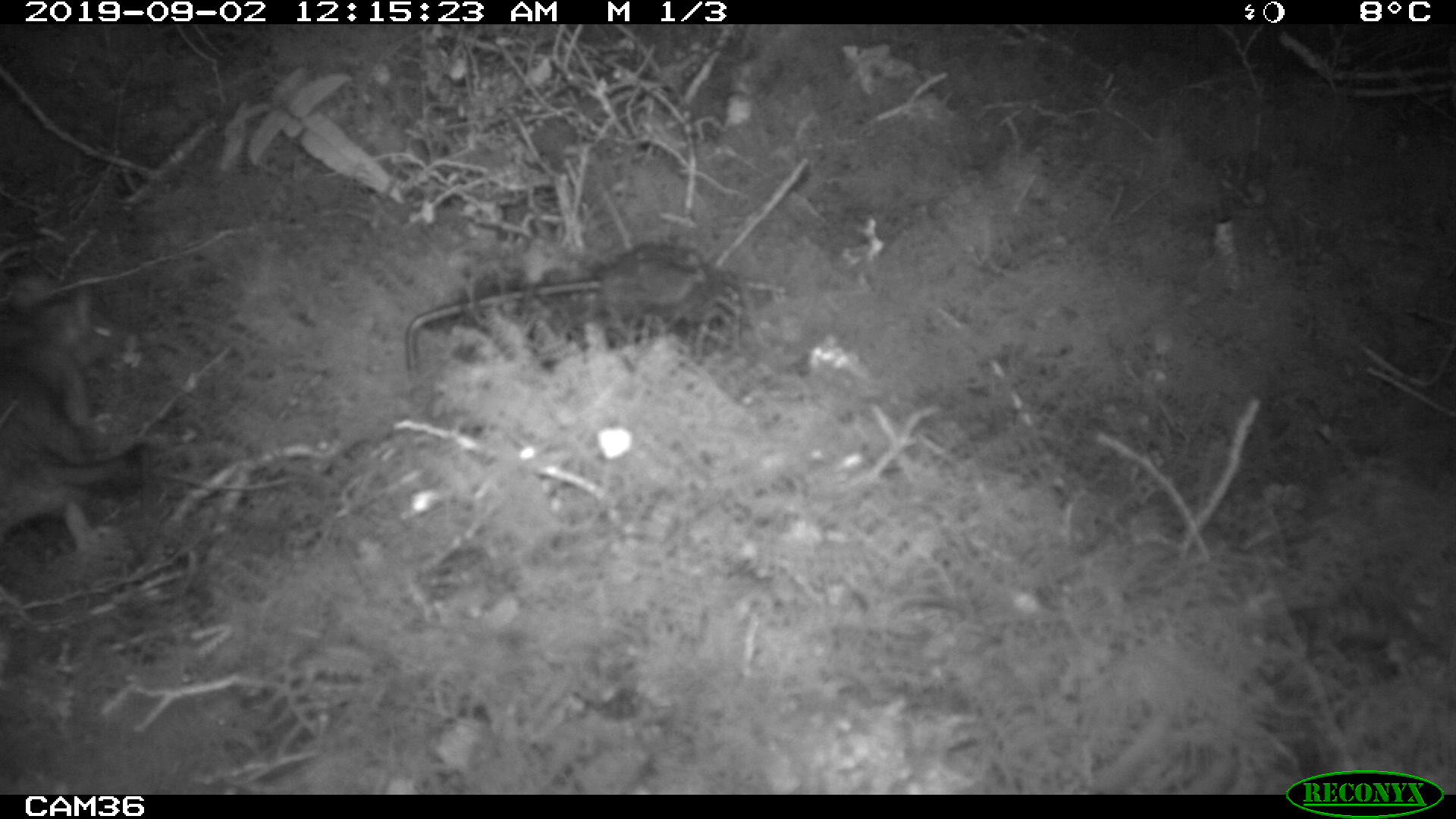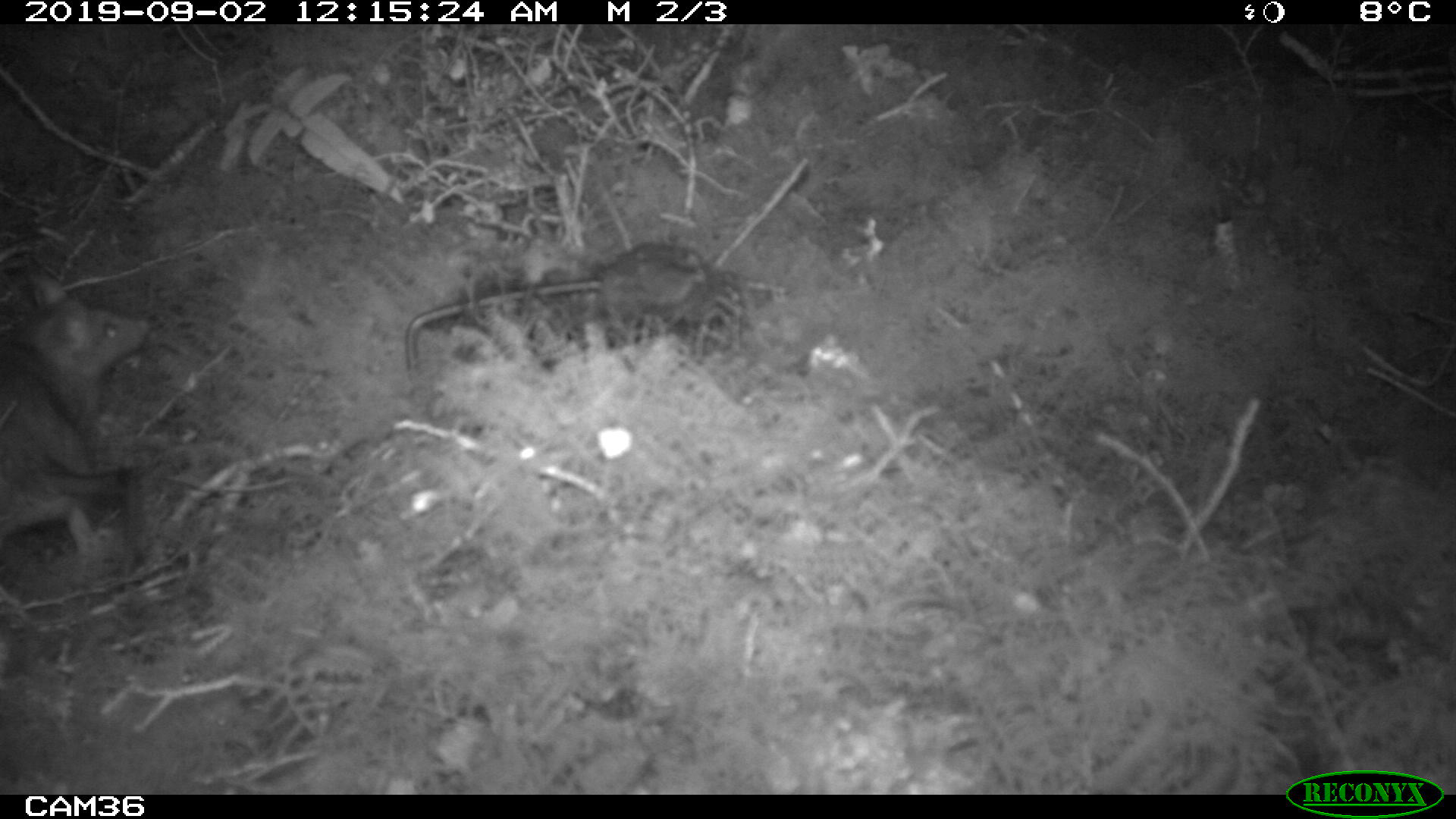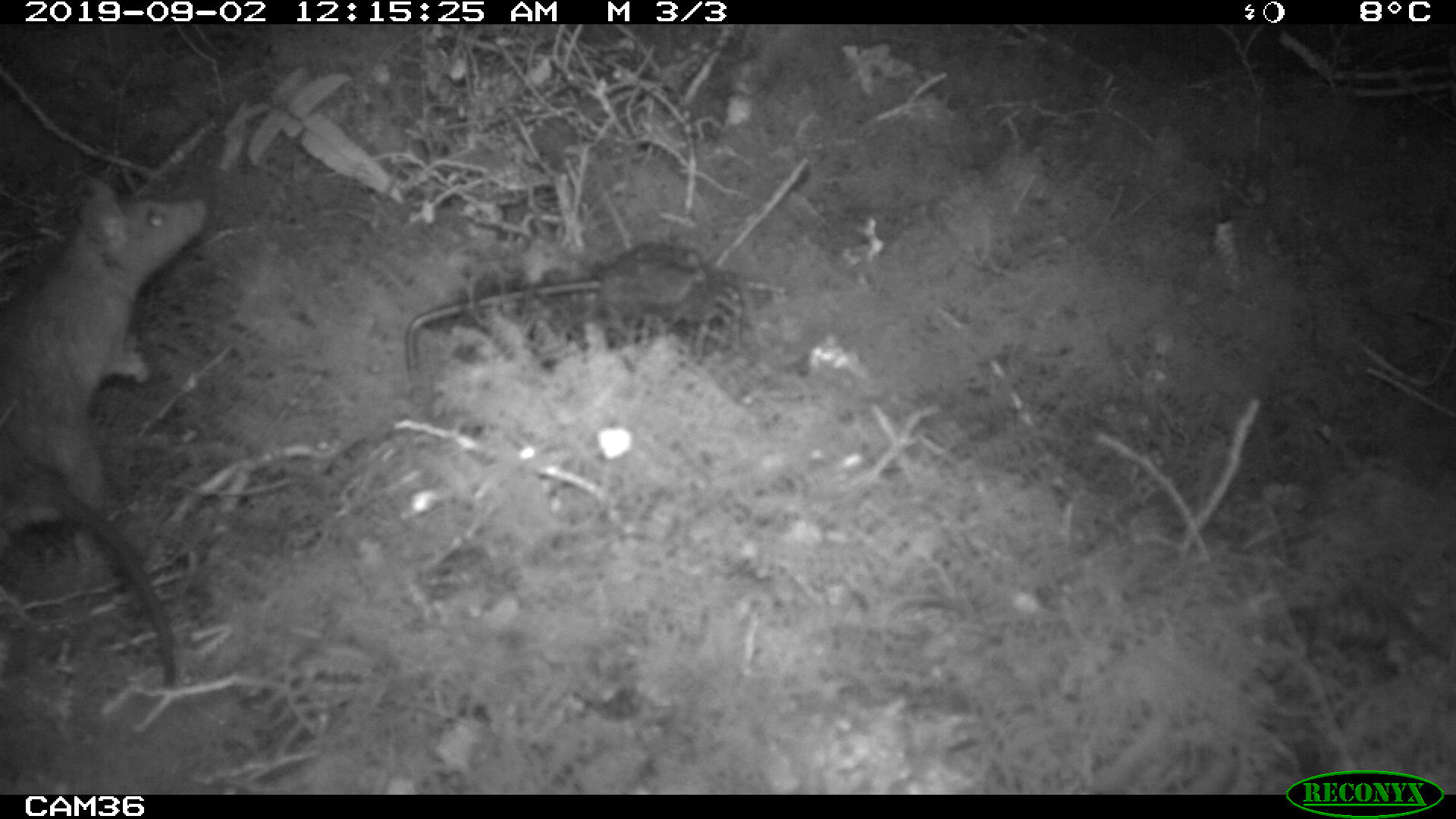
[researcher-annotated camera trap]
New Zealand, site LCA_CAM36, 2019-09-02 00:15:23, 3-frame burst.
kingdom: Animalia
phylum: Chordata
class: Mammalia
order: Rodentia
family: Muridae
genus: Rattus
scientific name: Rattus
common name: rat